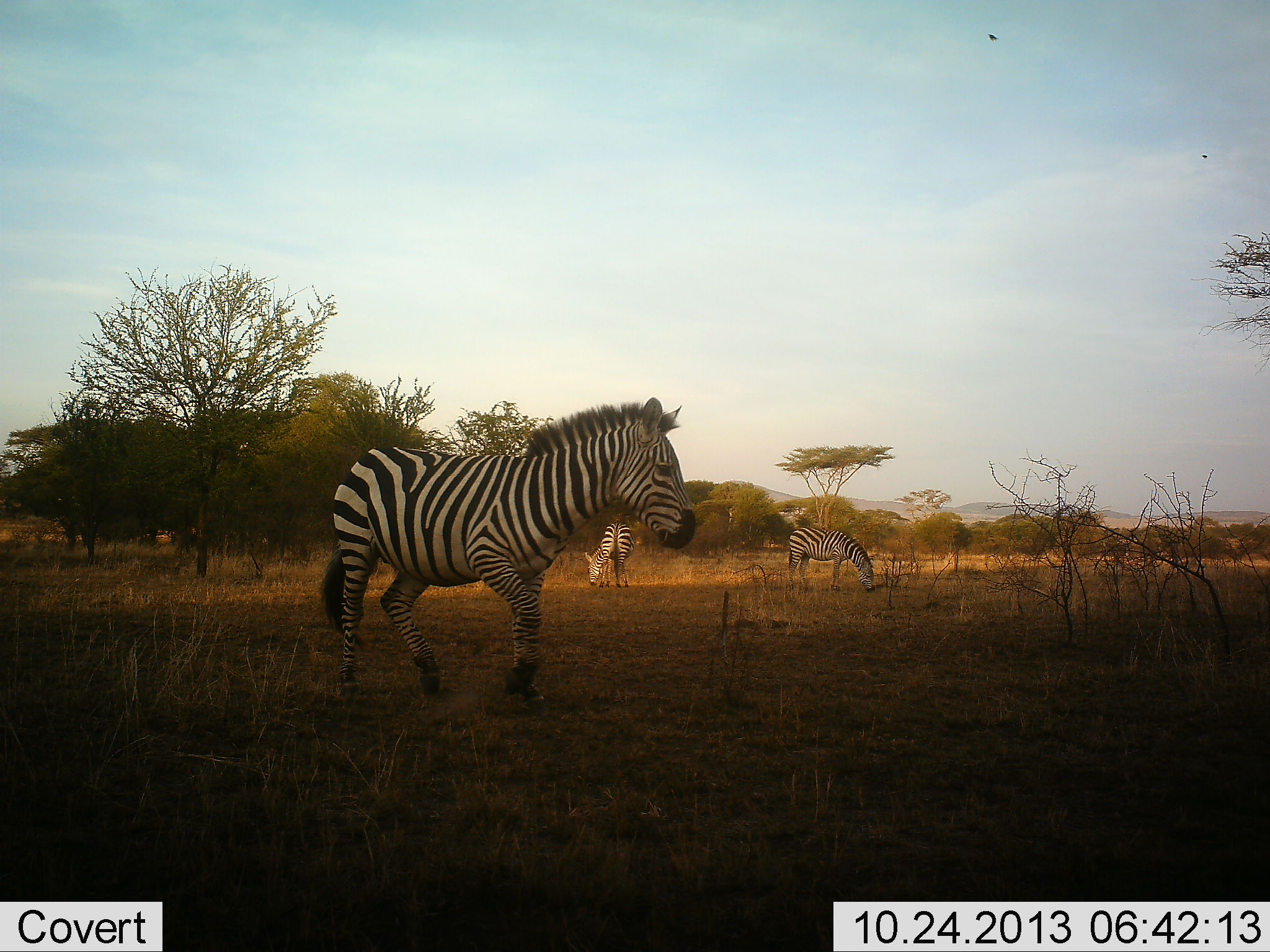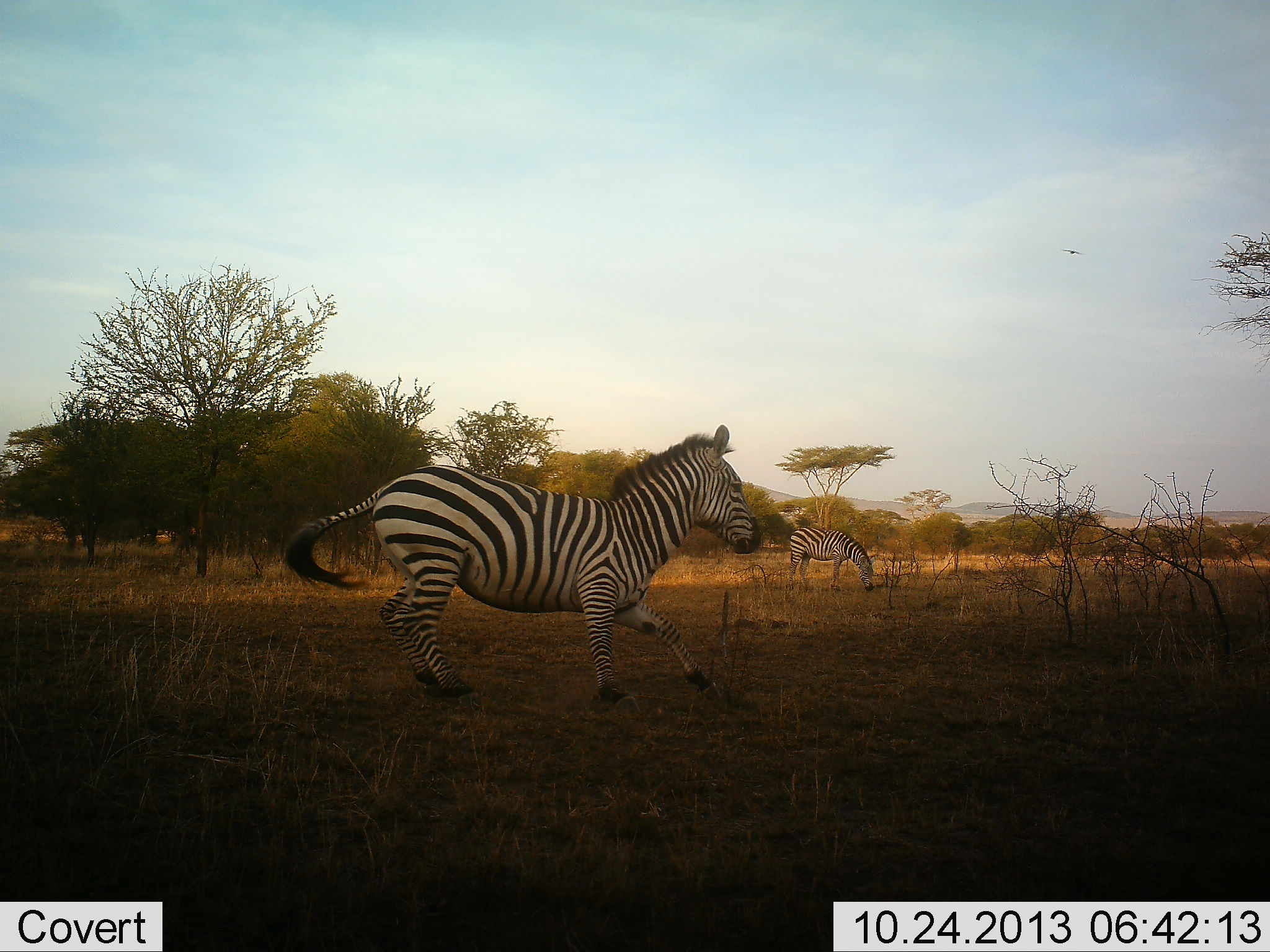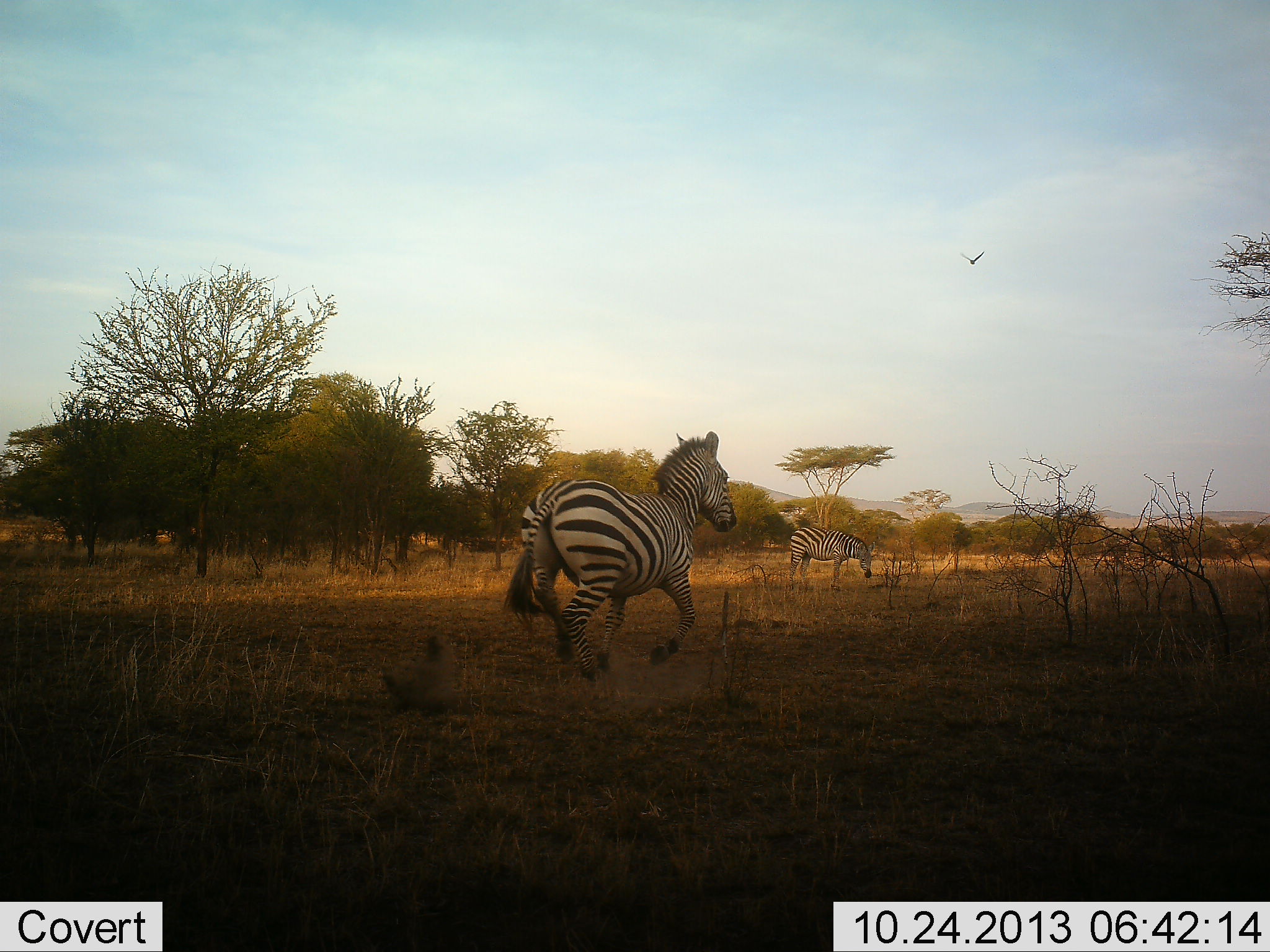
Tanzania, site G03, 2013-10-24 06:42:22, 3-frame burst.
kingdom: Animalia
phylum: Chordata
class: Mammalia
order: Perissodactyla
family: Equidae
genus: Equus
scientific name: Equus quagga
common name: plains zebra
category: zebra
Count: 3.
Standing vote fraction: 33%.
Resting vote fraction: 2%.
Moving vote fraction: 95%.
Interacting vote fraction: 6%.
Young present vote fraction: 0%.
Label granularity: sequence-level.